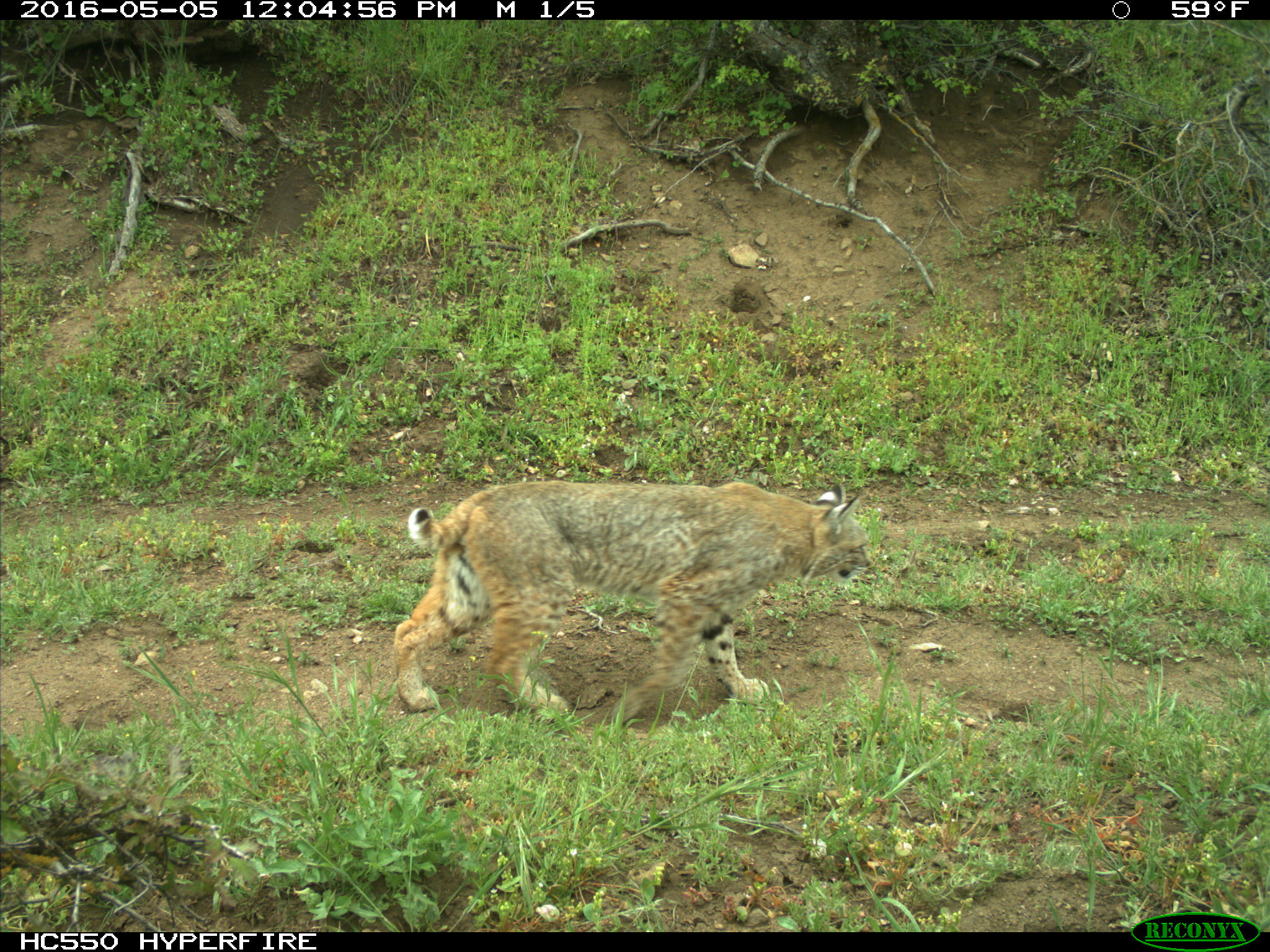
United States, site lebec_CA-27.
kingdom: Animalia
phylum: Chordata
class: Mammalia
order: Carnivora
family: Felidae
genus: Lynx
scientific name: Lynx rufus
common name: bobcat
Lynx rufus (bobcat).